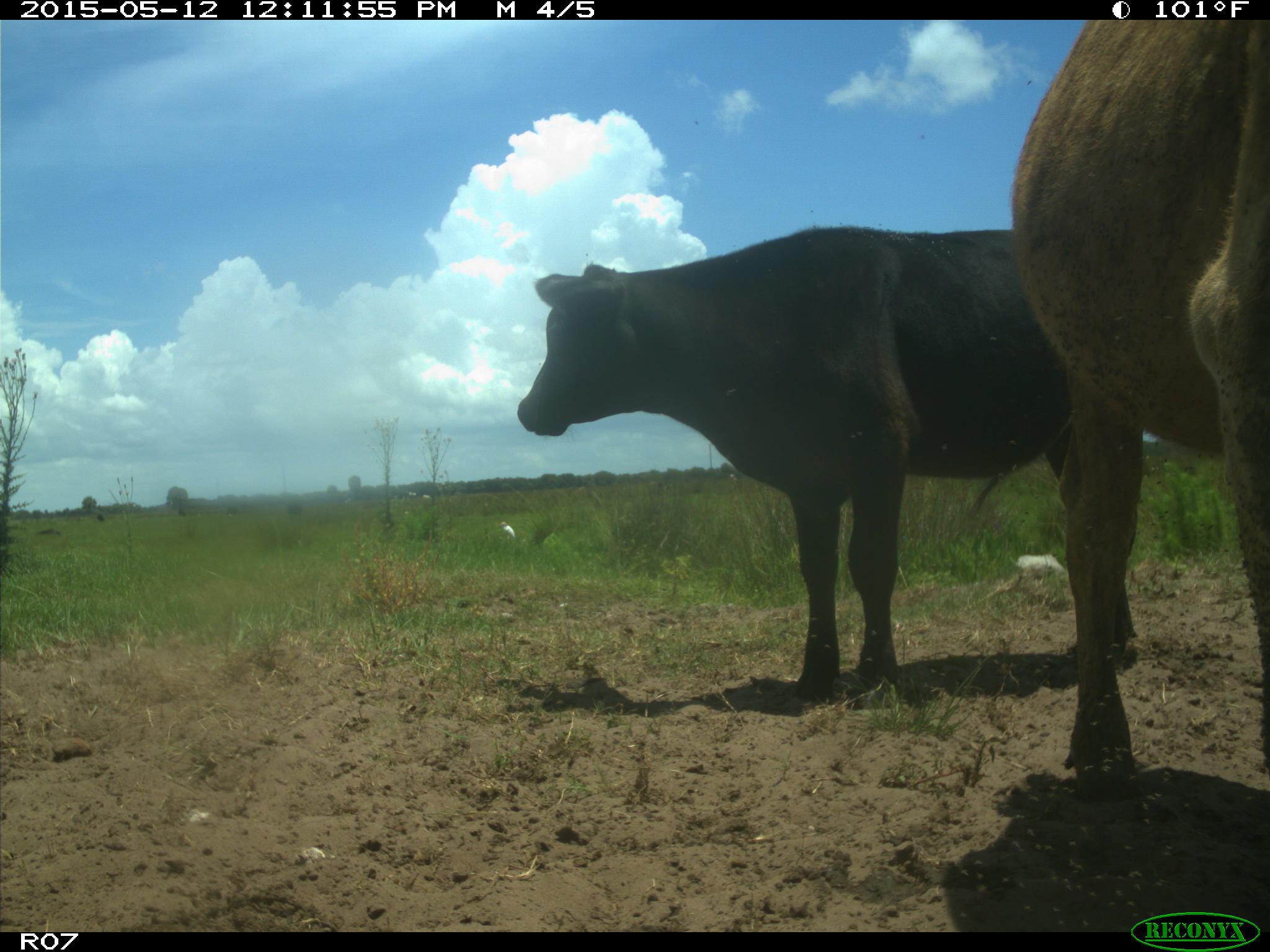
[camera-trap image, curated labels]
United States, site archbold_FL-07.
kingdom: Animalia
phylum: Chordata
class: Mammalia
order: Artiodactyla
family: Bovidae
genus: Bos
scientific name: Bos taurus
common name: domestic cow